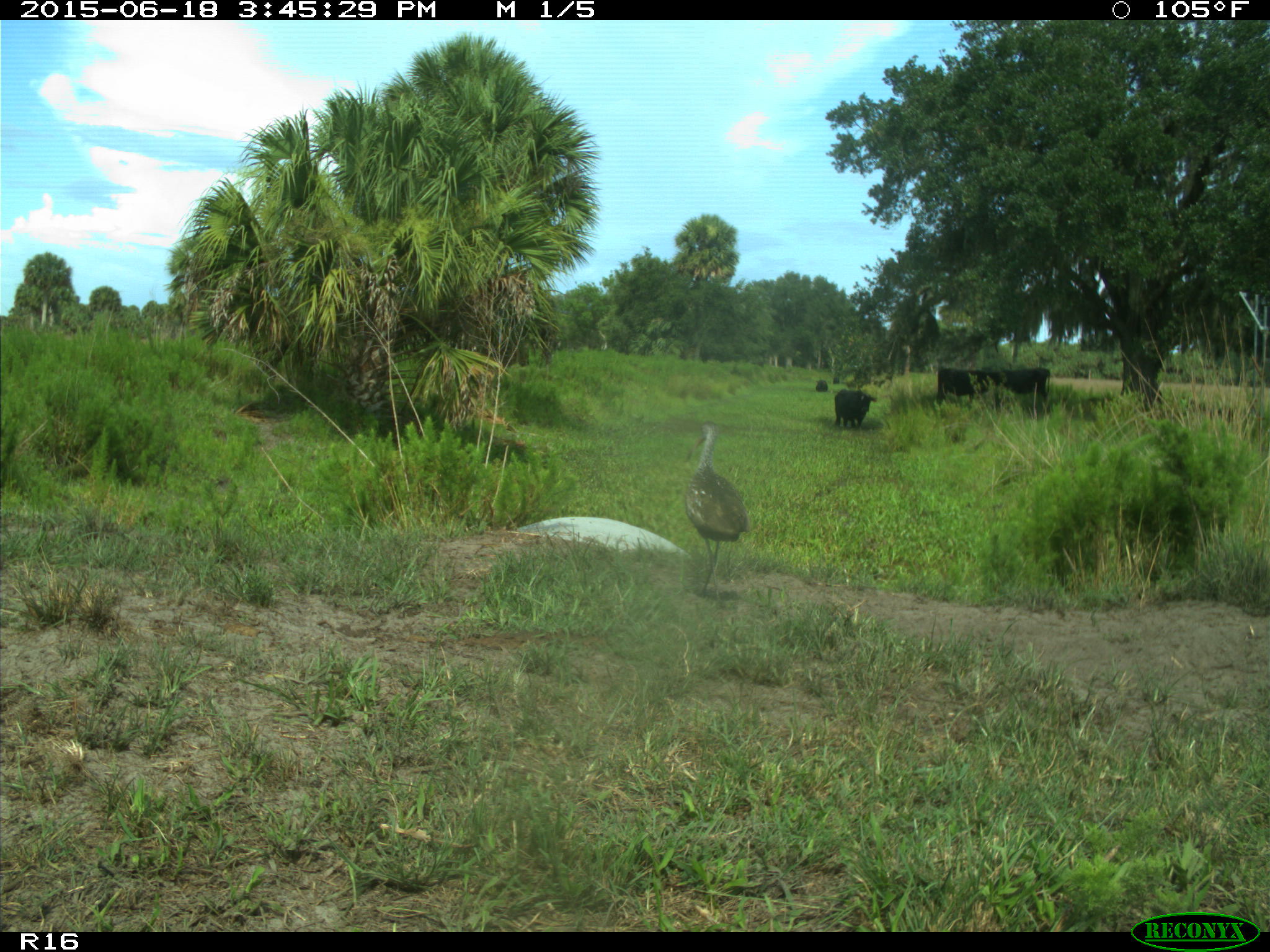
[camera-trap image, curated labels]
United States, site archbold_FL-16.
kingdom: Animalia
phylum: Chordata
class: Mammalia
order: Artiodactyla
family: Bovidae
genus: Bos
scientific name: Bos taurus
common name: domestic cow